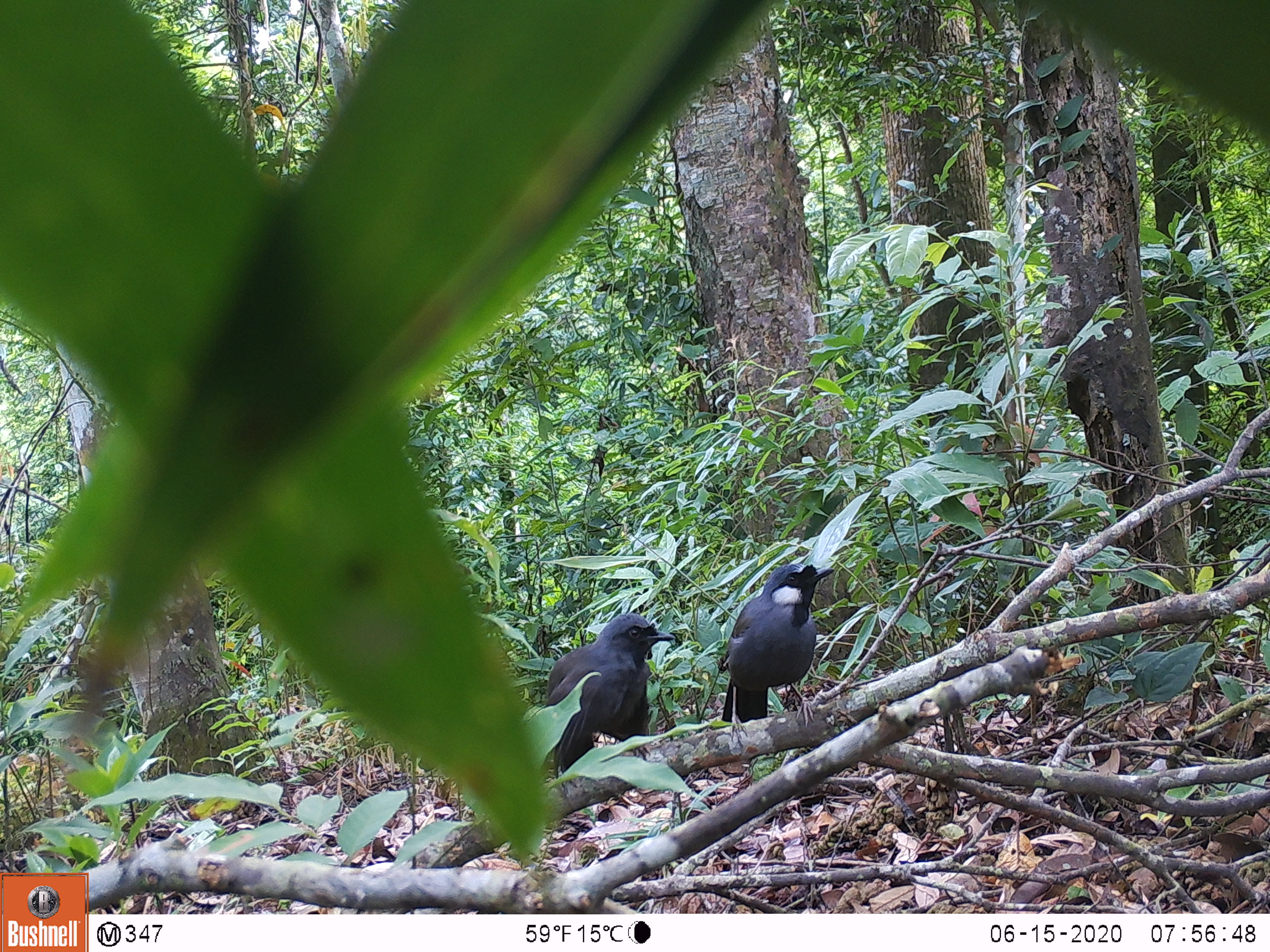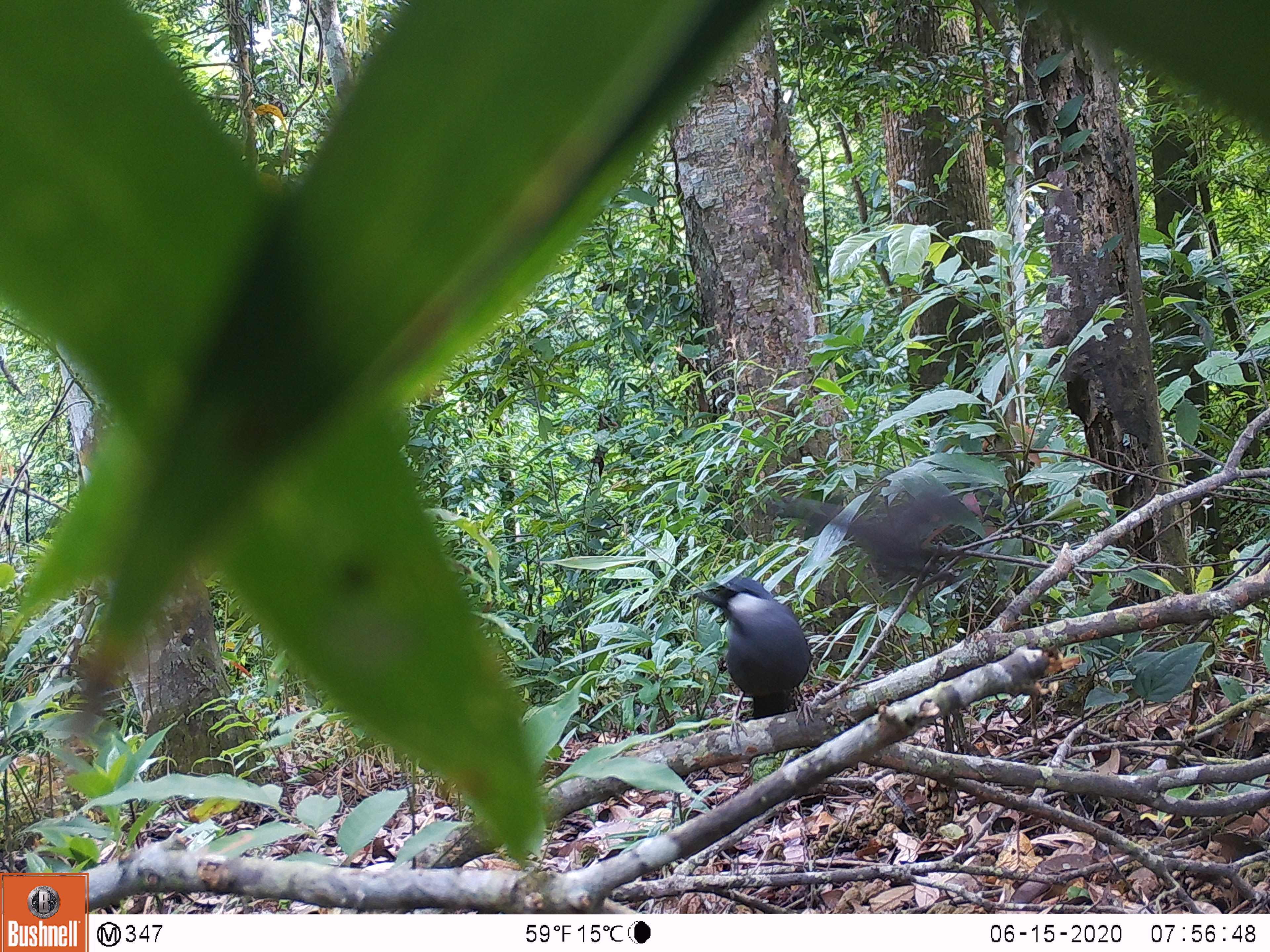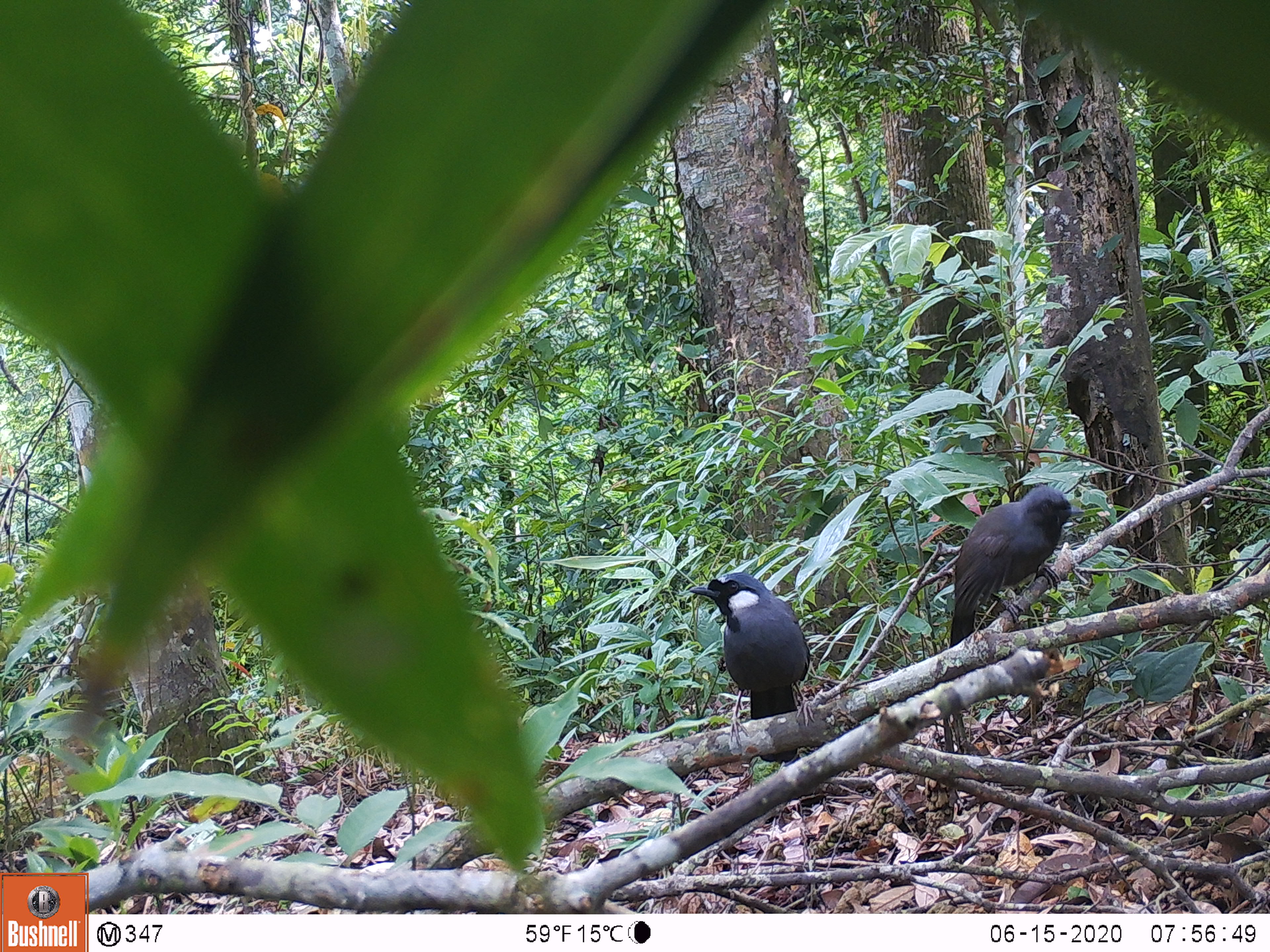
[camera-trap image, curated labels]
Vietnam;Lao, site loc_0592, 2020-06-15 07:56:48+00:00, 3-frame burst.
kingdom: Animalia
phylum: Chordata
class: Aves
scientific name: Aves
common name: bird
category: unidentified bird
Unidentified bird (bird) (Aves). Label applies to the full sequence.